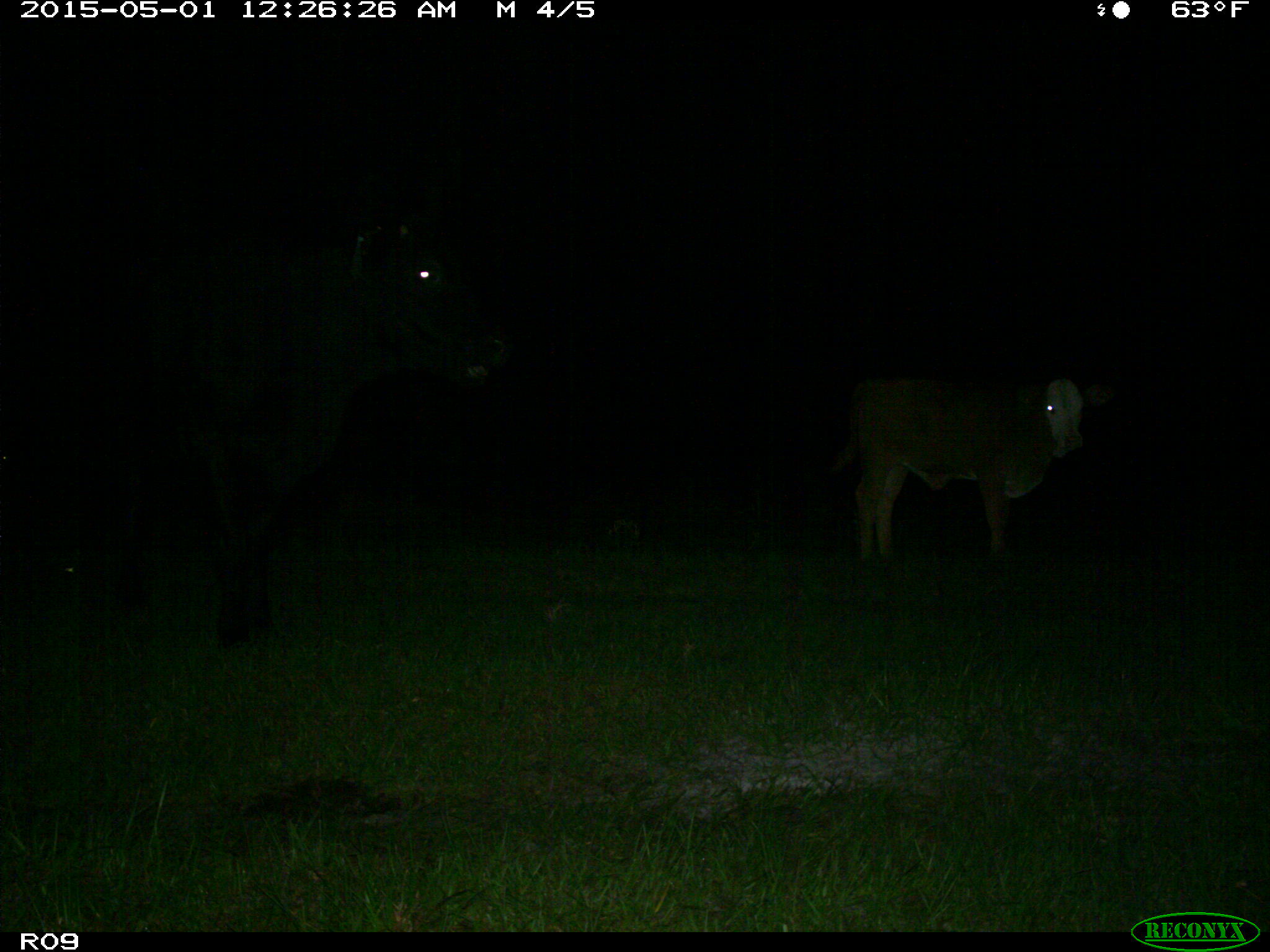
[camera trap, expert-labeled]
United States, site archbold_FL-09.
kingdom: Animalia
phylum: Chordata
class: Mammalia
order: Artiodactyla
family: Bovidae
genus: Bos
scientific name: Bos taurus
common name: domestic cow